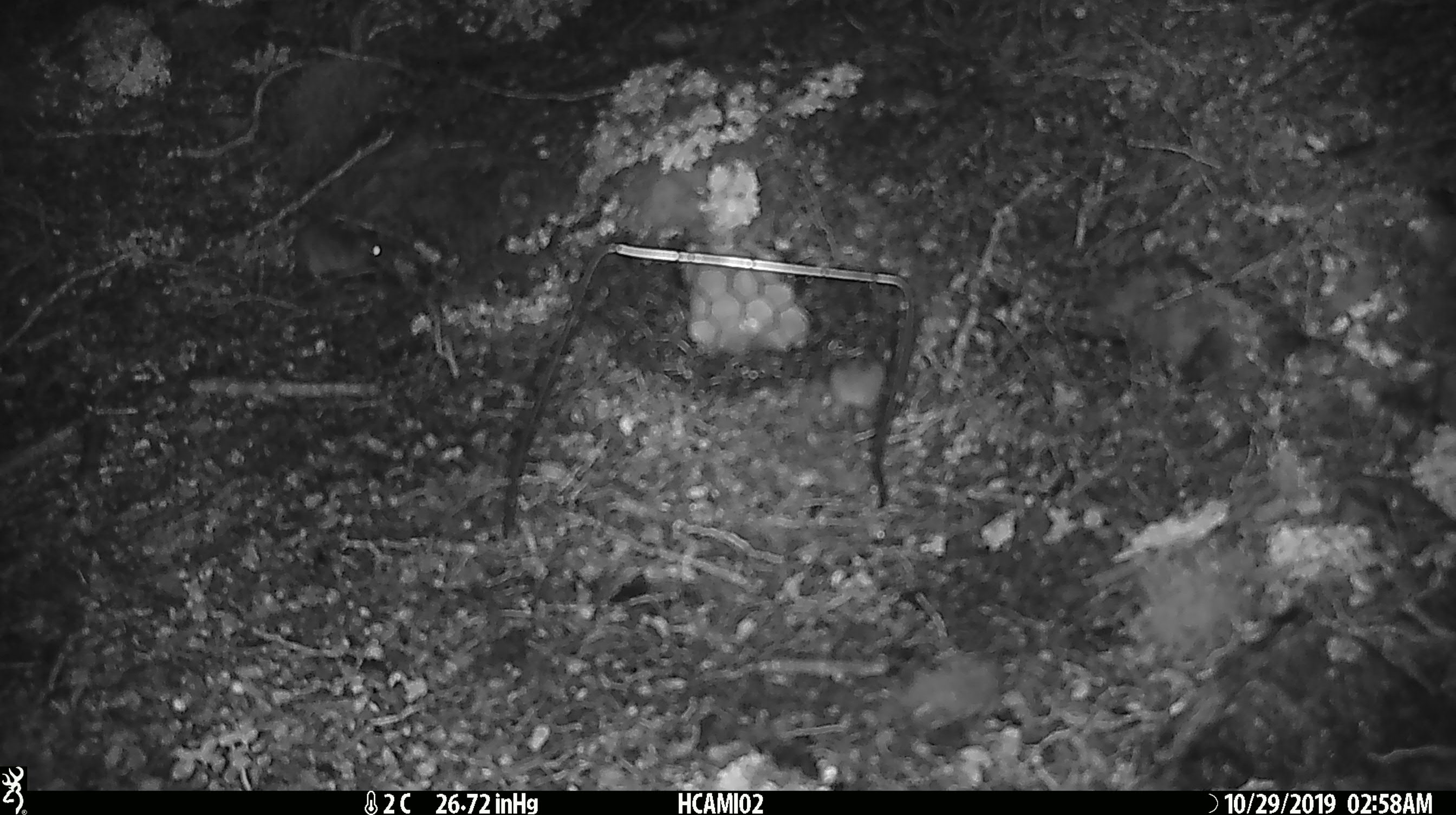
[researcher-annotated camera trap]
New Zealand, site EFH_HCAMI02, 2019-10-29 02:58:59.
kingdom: Animalia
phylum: Chordata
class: Mammalia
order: Rodentia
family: Muridae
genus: Mus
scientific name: Mus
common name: mouse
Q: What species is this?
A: Mouse (Mus).